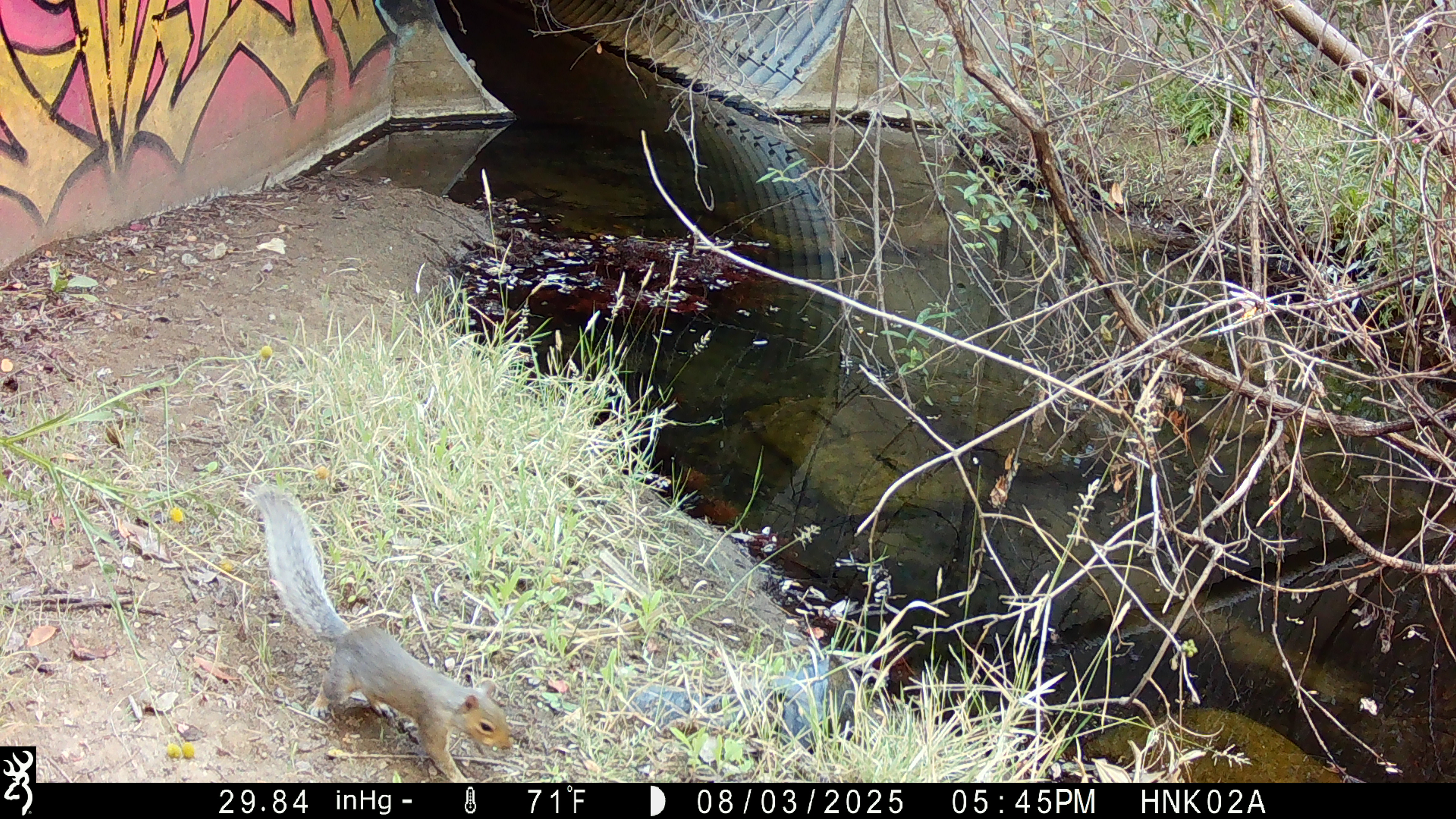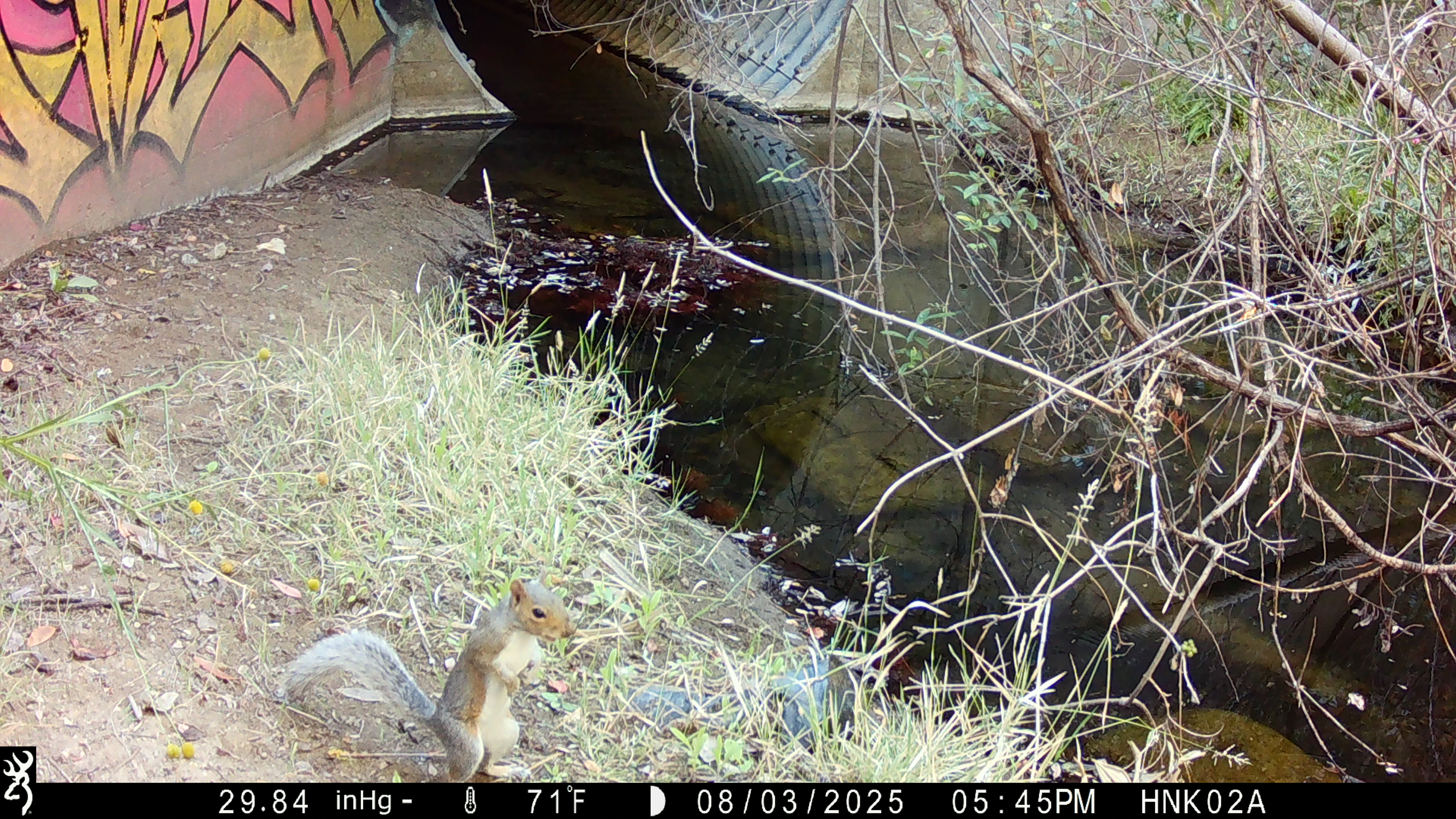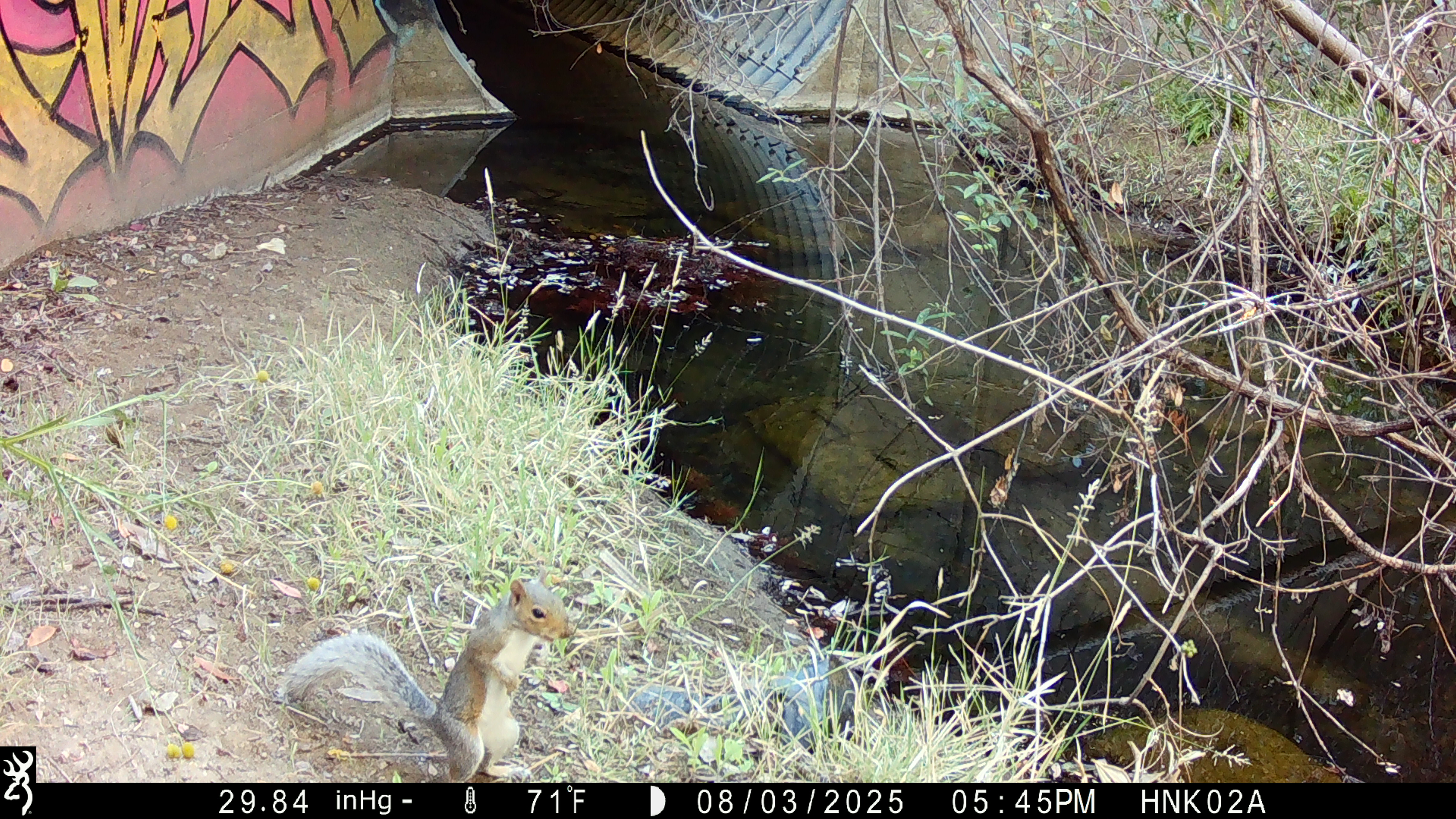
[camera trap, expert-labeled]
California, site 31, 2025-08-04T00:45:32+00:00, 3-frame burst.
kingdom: Animalia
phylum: Chordata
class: Mammalia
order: Rodentia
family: Sciuridae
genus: Sciurus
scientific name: Sciurus carolinensis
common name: eastern gray squirrel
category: eastern grey squirrel